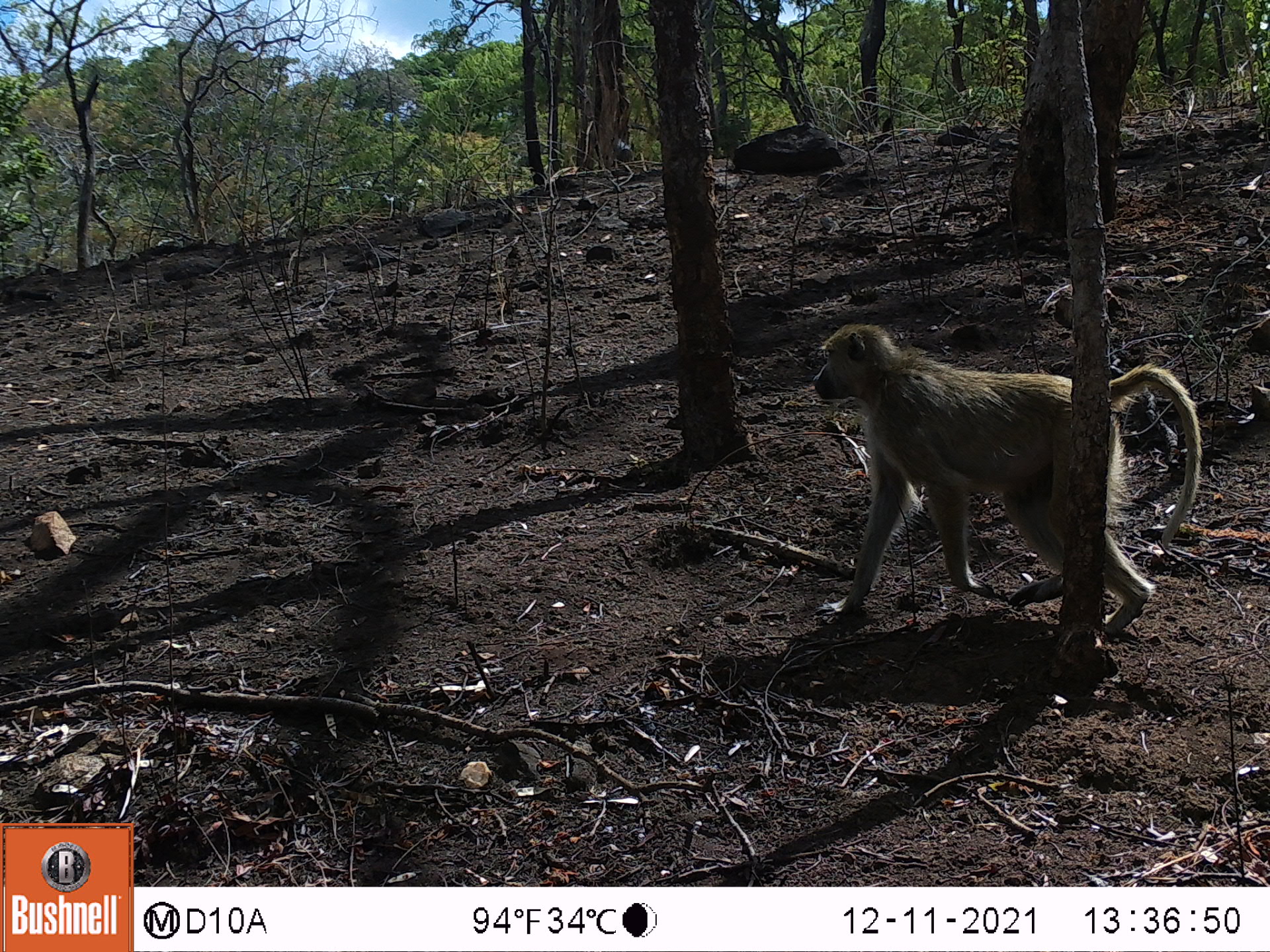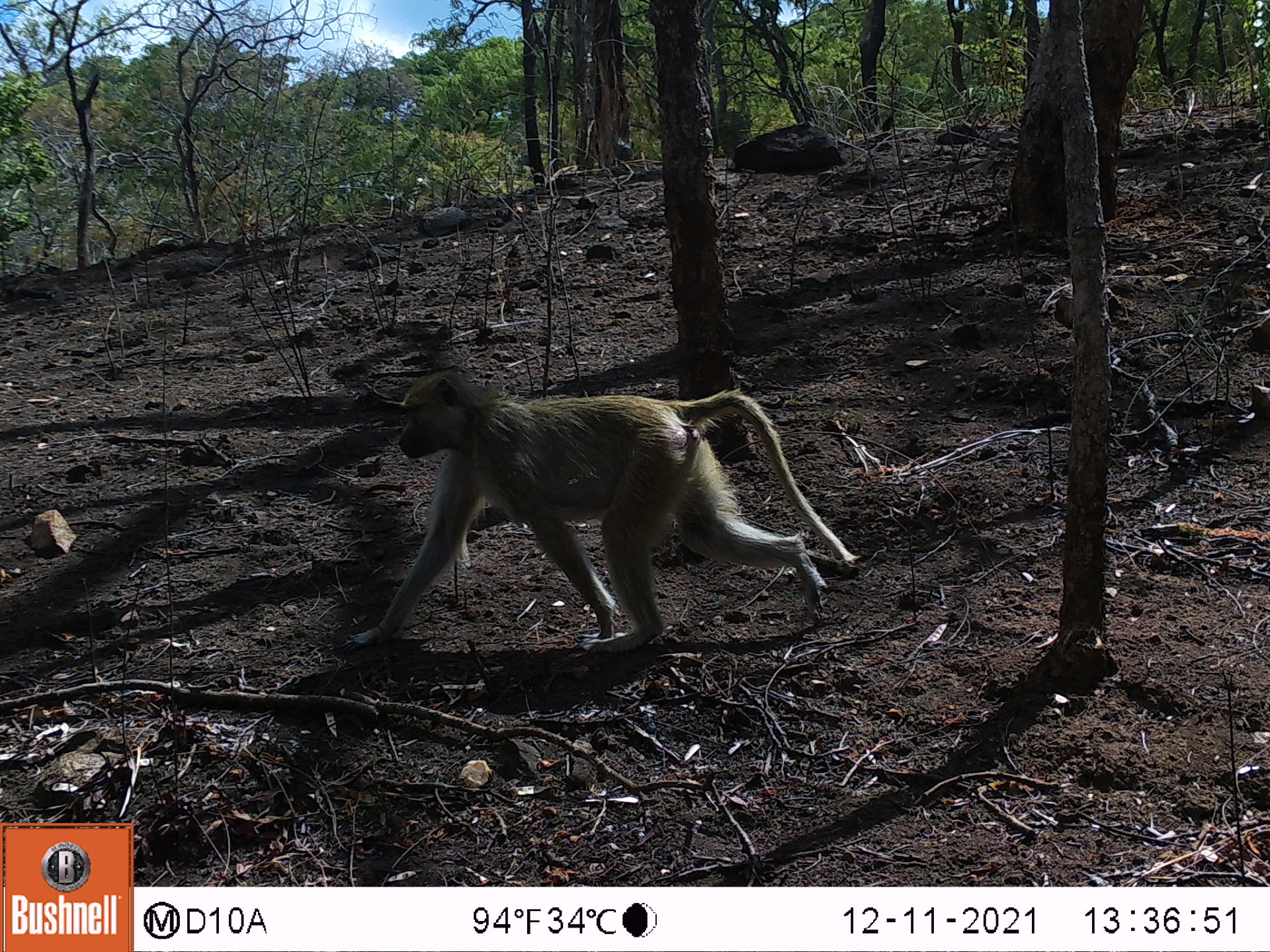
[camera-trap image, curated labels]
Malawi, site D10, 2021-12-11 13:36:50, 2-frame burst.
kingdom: Animalia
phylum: Chordata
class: Mammalia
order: Primates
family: Cercopithecidae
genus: Papio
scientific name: Papio cynocephalus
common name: yellow baboon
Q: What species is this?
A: Yellow baboon (Papio cynocephalus).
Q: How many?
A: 1.